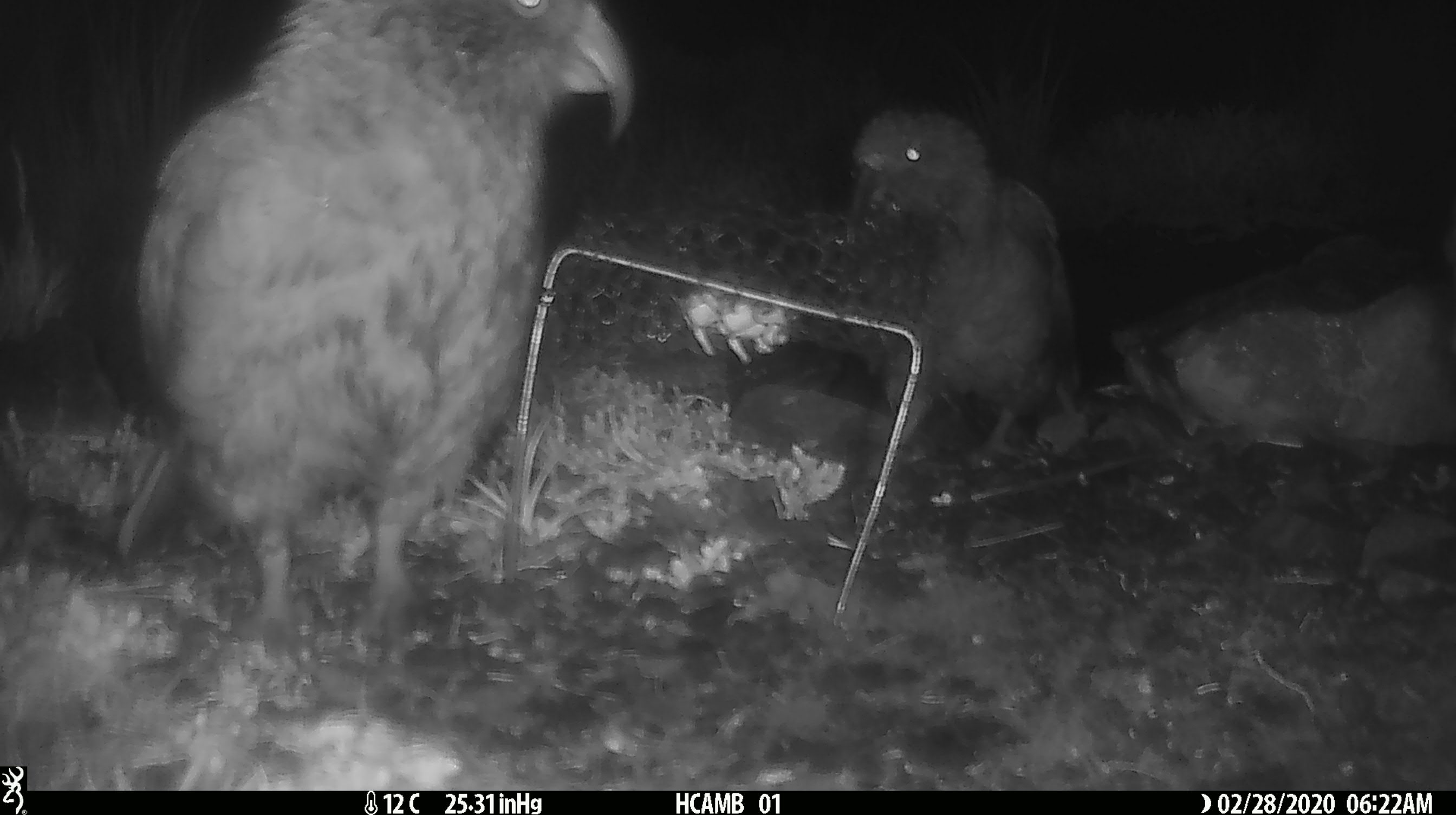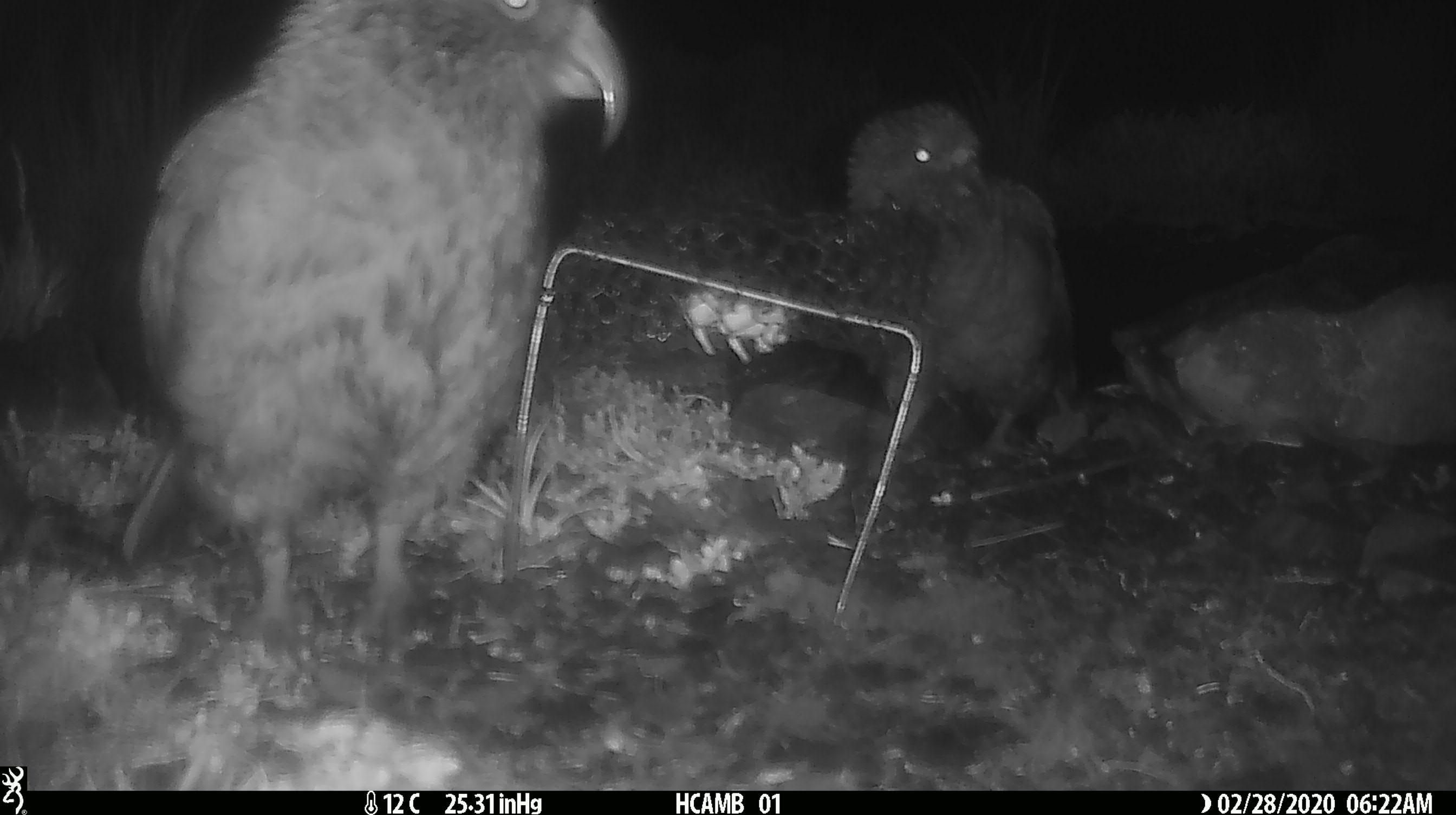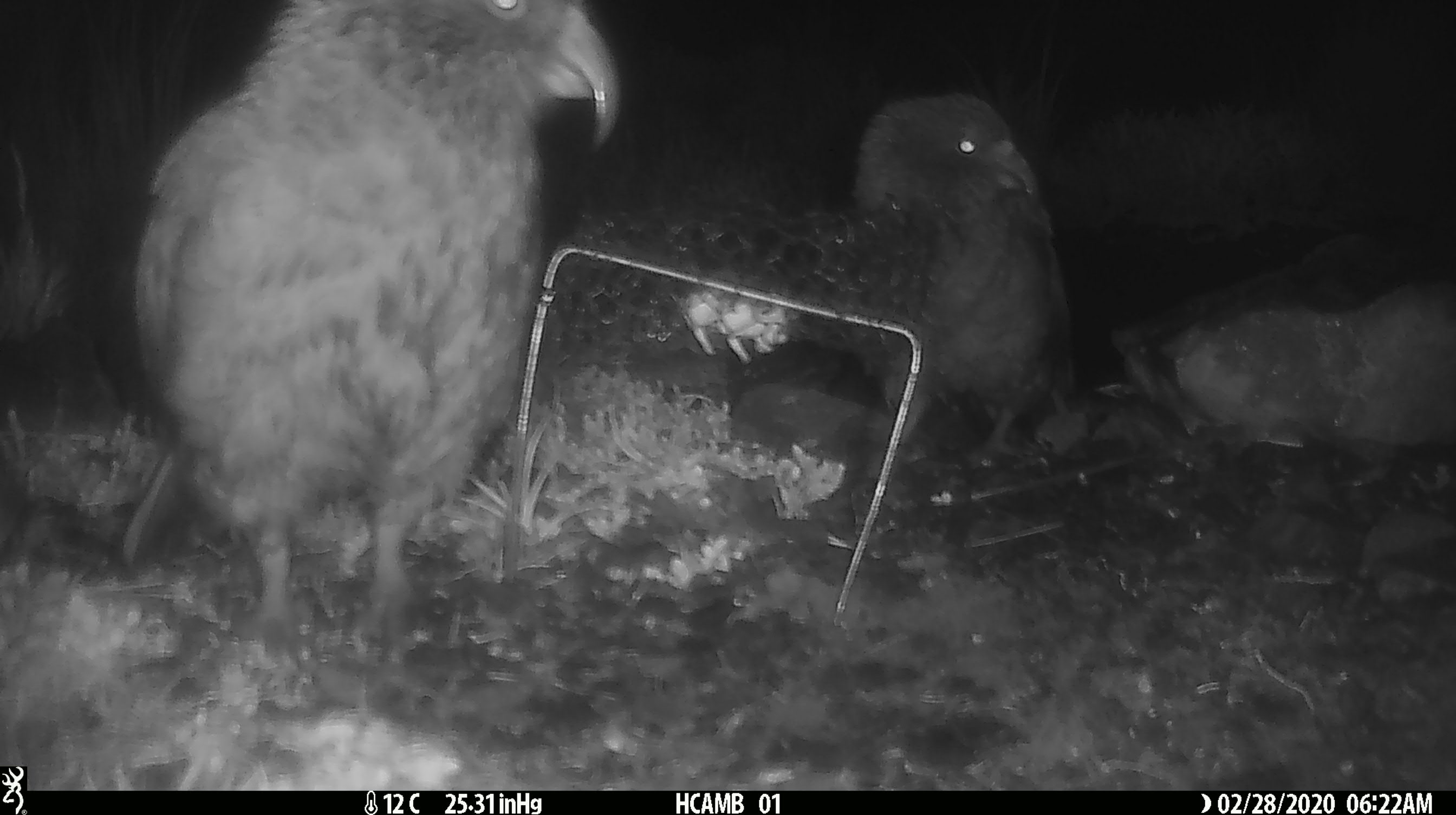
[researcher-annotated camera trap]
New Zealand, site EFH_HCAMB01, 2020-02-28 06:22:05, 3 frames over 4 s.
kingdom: Animalia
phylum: Chordata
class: Aves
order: Psittaciformes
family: Strigopidae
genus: Nestor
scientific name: Nestor notabilis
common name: kea